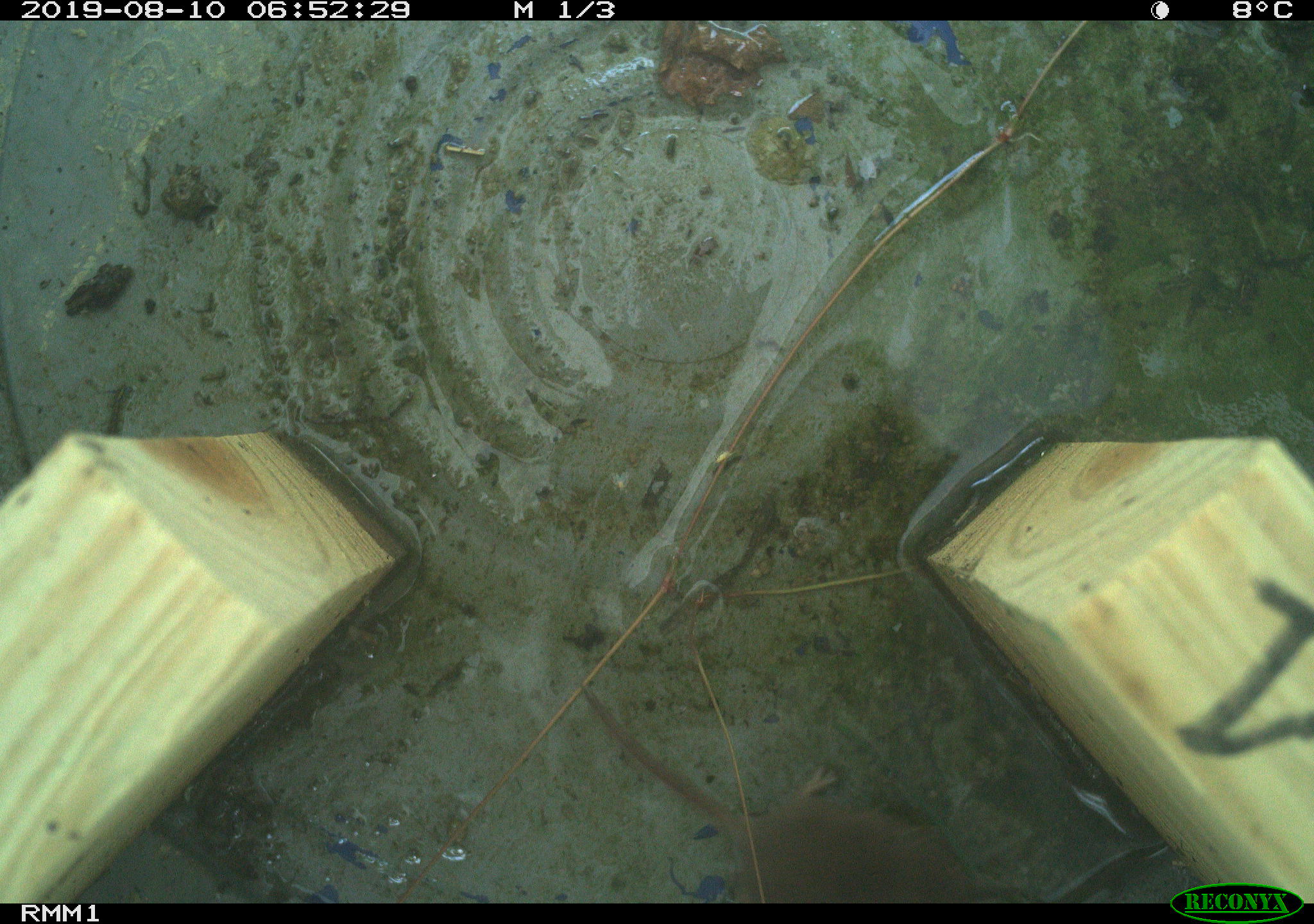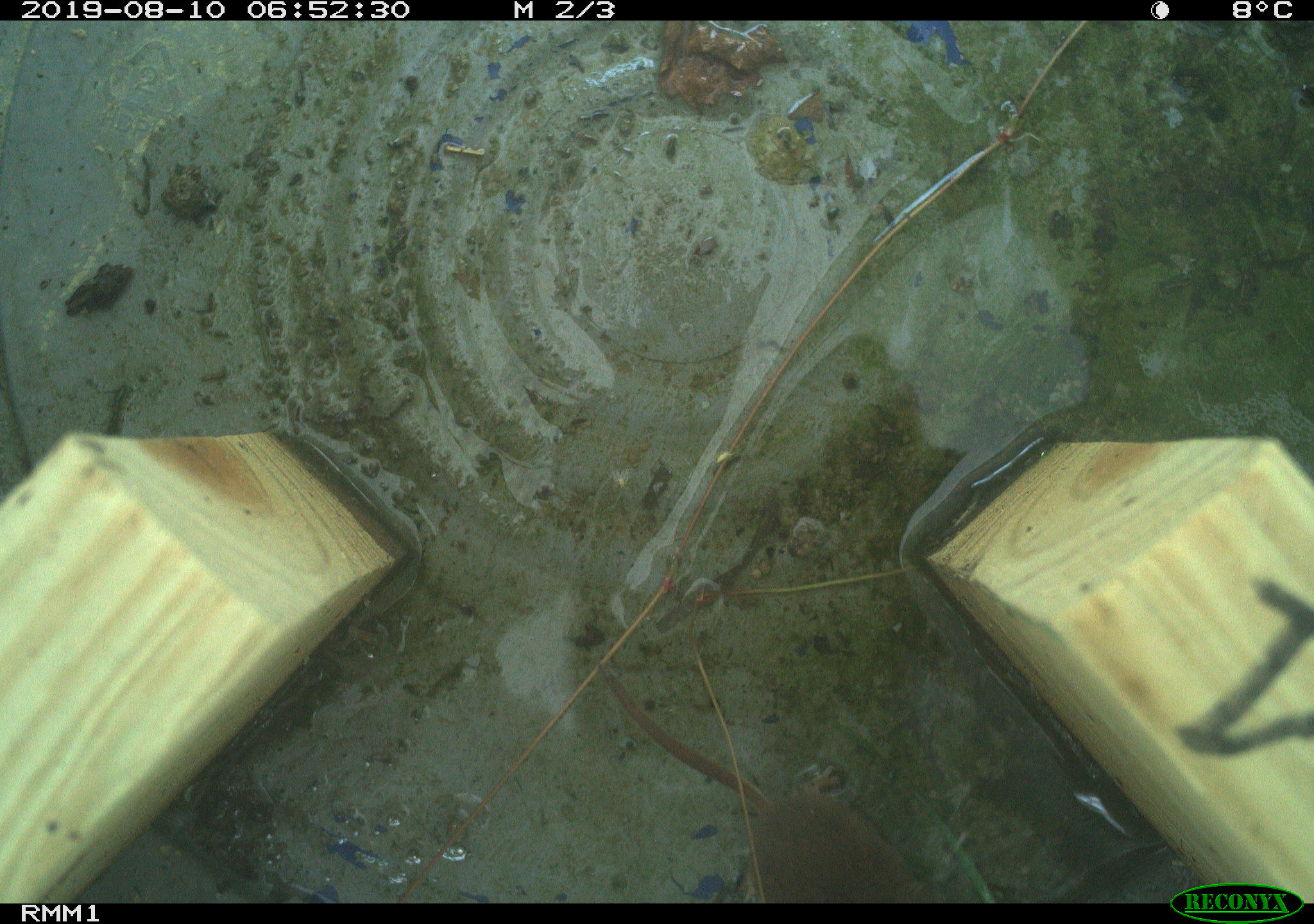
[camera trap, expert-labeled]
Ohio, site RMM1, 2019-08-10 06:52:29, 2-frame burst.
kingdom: Animalia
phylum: Chordata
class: Mammalia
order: Eulipotyphla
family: Soricidae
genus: Sorex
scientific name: Sorex cinereus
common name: masked shrew